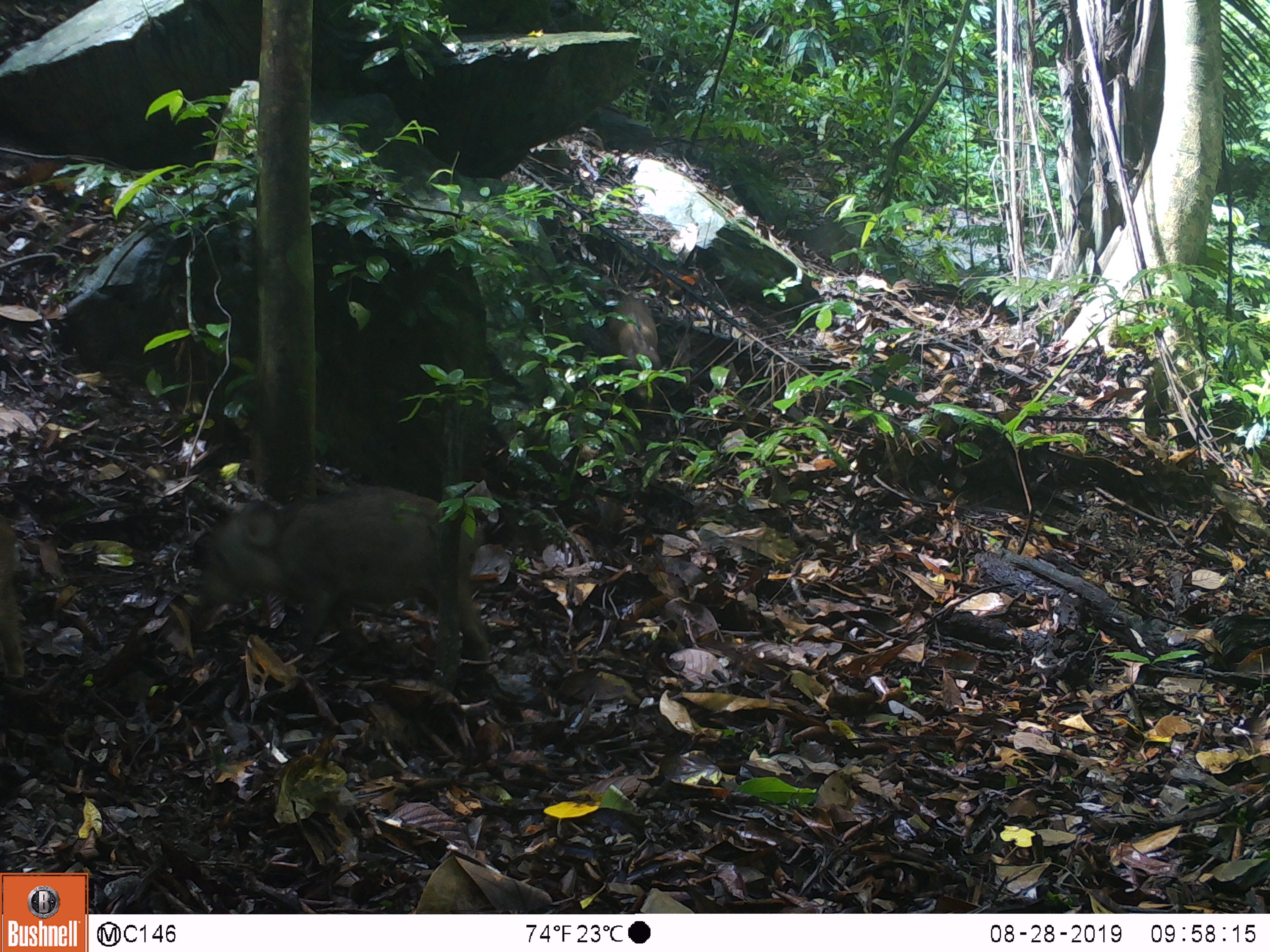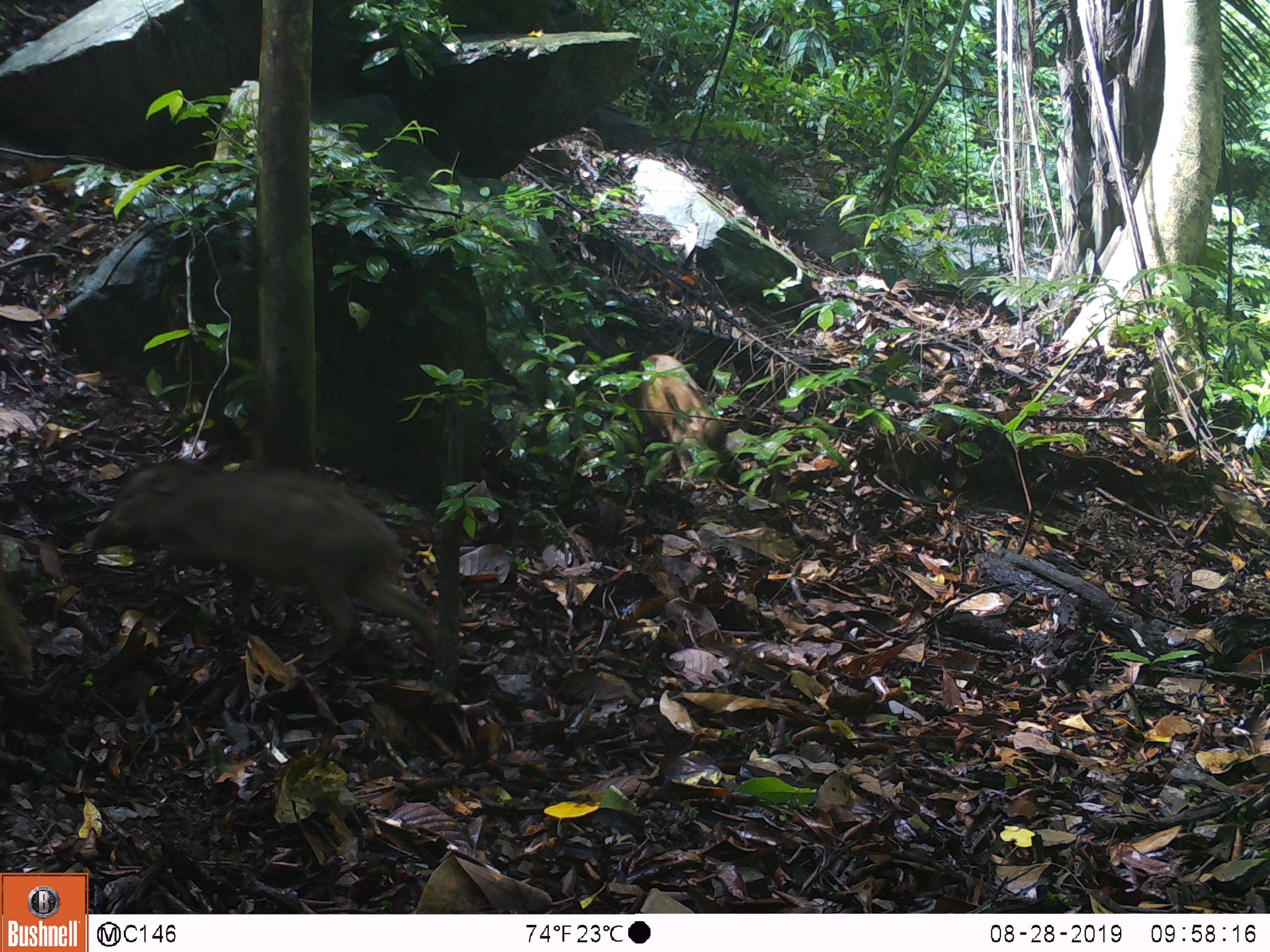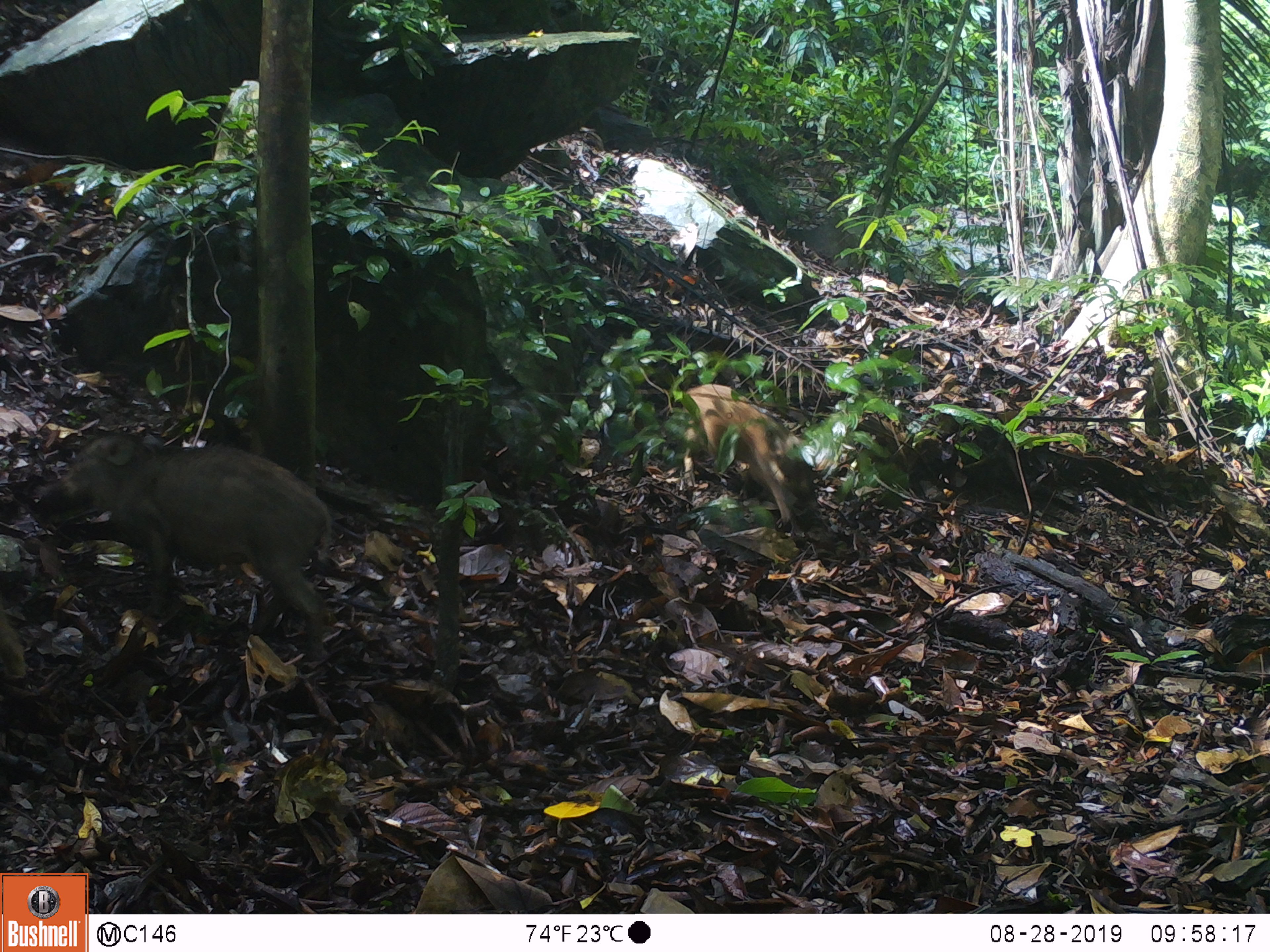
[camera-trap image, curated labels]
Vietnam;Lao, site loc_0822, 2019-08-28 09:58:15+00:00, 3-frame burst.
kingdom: Animalia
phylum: Chordata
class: Mammalia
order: Artiodactyla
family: Suidae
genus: Sus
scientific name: Sus scrofa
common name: eurasian wild pig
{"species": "eurasian wild pig (Sus scrofa)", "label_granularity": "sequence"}